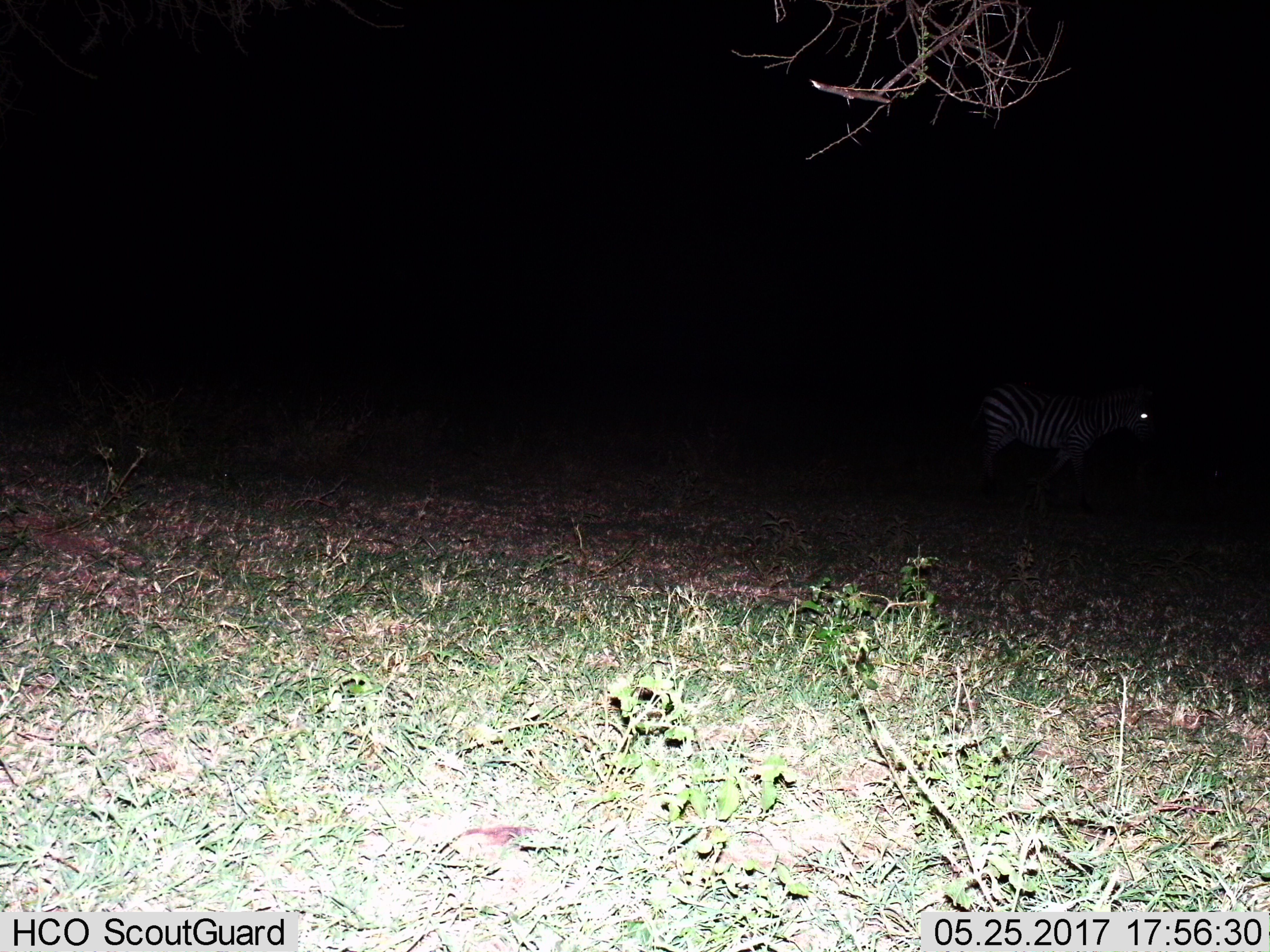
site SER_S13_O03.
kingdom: Animalia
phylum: Chordata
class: Mammalia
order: Perissodactyla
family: Equidae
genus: Equus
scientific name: Equus quagga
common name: plains zebra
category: zebraplains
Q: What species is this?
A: Zebraplains (plains zebra) (Equus quagga).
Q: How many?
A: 1.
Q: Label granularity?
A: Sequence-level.